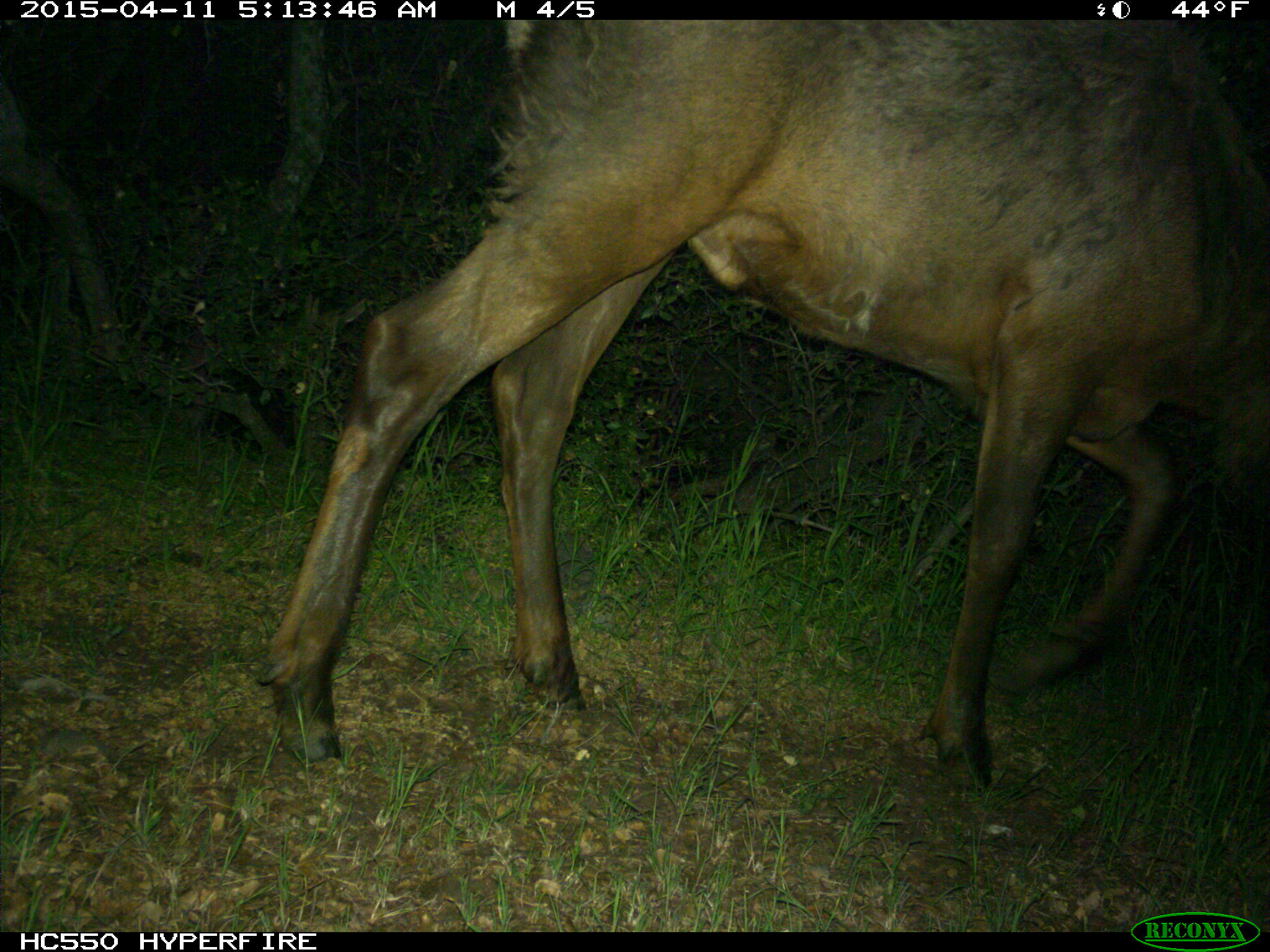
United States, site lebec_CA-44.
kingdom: Animalia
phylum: Chordata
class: Mammalia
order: Artiodactyla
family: Cervidae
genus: Cervus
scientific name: Cervus canadensis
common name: elk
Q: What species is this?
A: Cervus canadensis (elk).